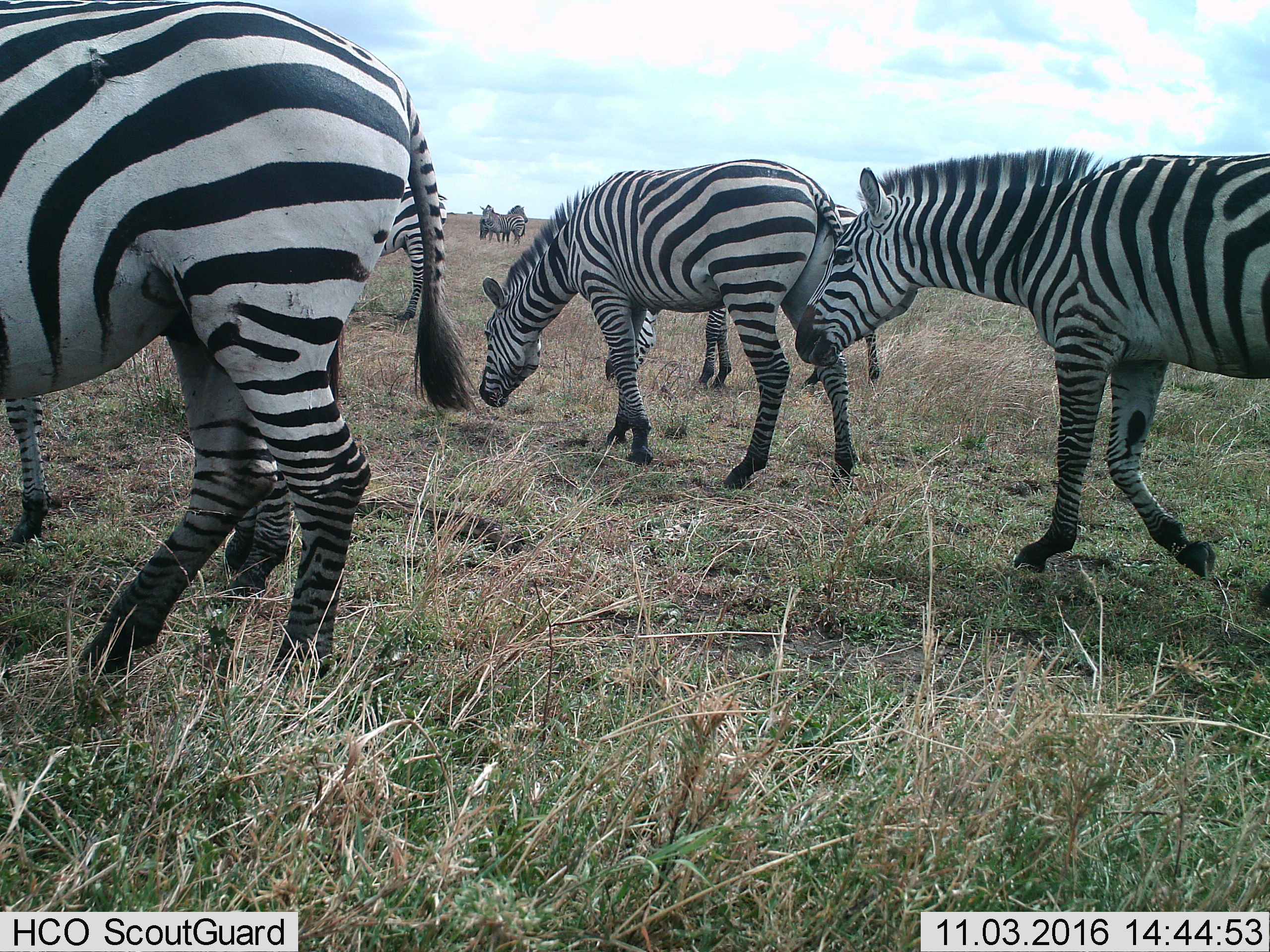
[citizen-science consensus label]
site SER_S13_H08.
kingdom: Animalia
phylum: Chordata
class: Mammalia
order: Perissodactyla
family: Equidae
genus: Equus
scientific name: Equus quagga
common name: plains zebra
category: zebraplains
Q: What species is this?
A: Zebraplains (plains zebra) (Equus quagga).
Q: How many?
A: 7.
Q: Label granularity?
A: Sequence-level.